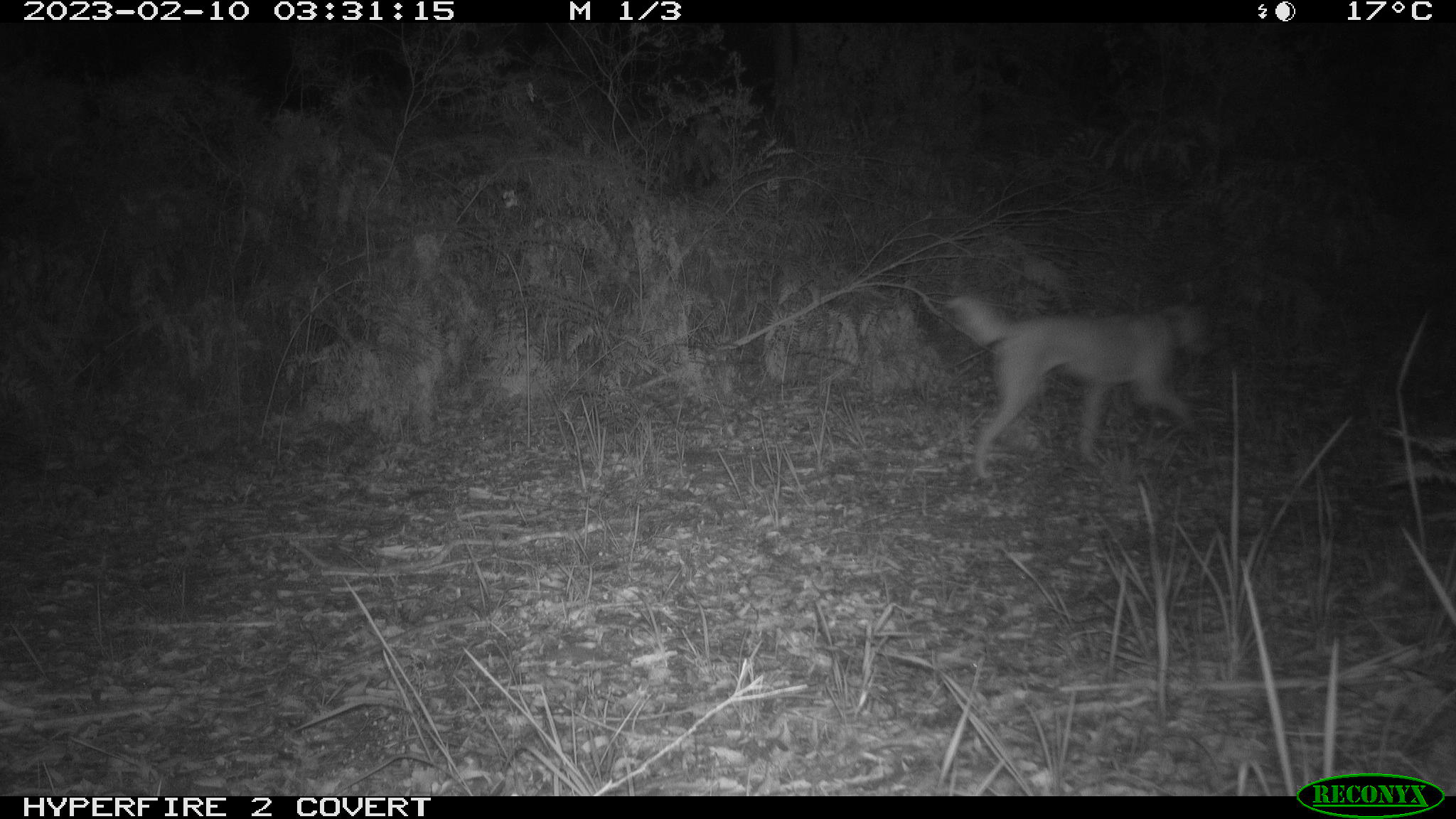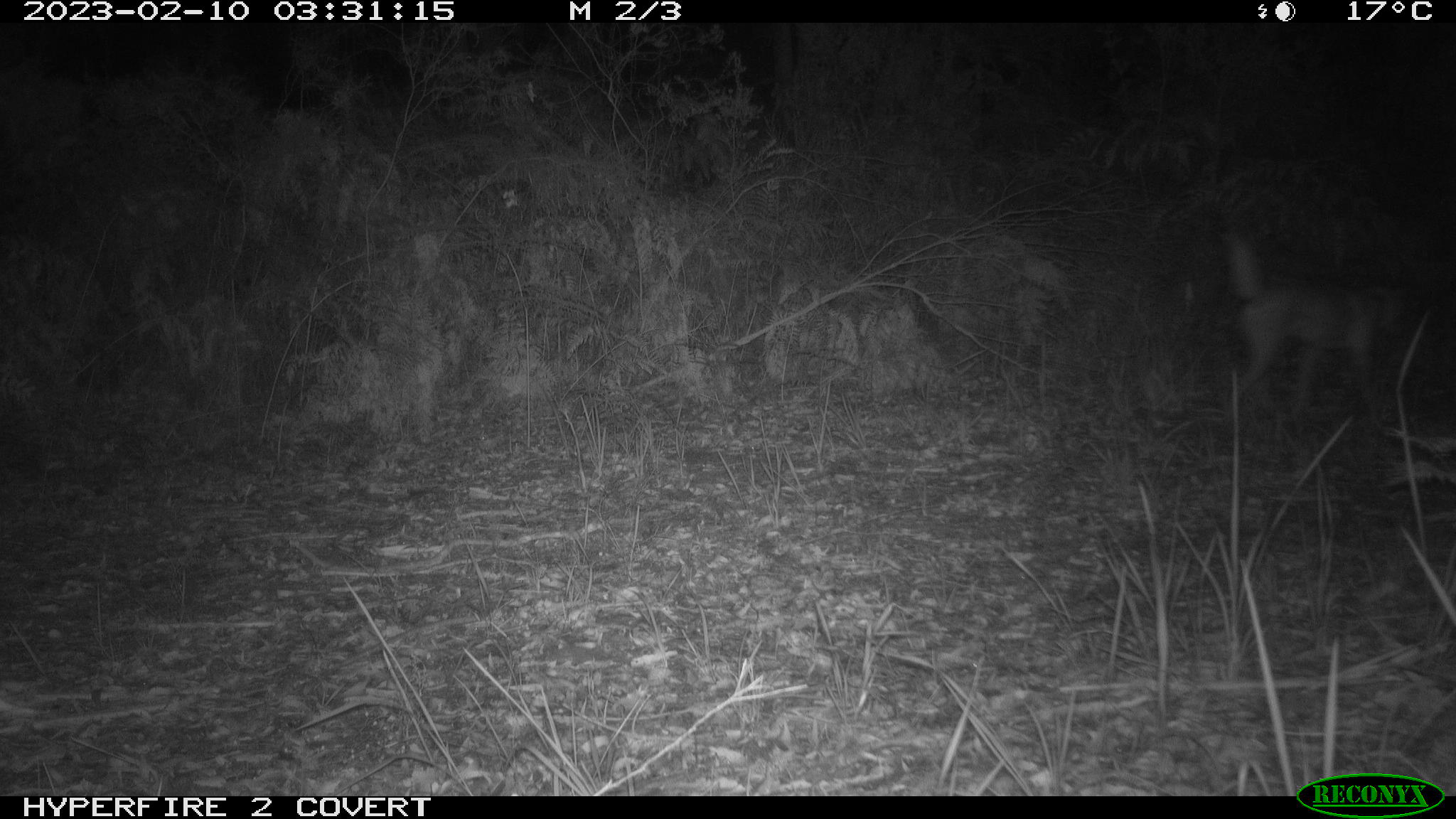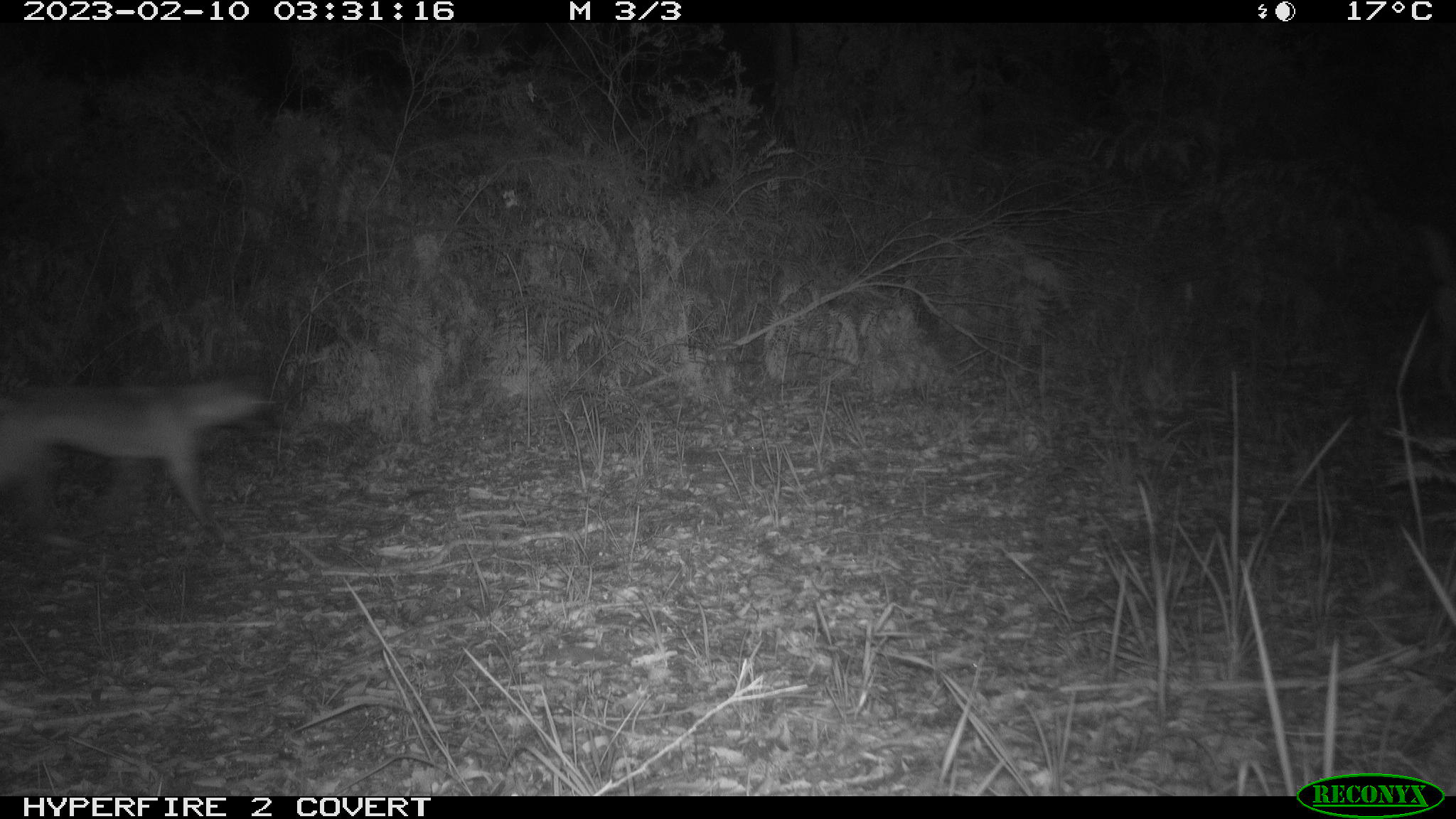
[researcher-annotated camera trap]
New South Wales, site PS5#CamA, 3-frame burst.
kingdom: Animalia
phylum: Chordata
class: Mammalia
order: Carnivora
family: Canidae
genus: Canis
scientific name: Canis familiaris dingo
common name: dingo